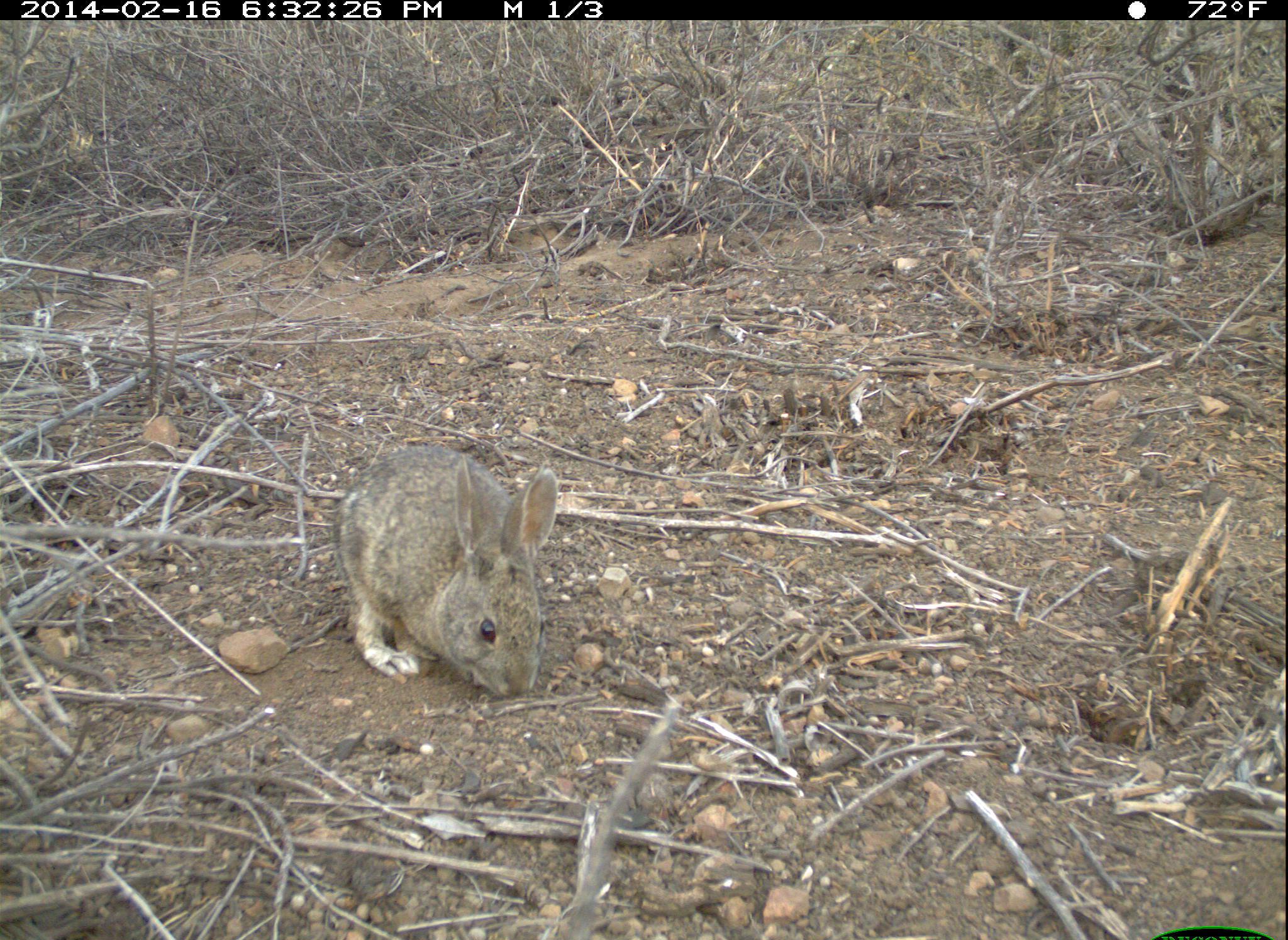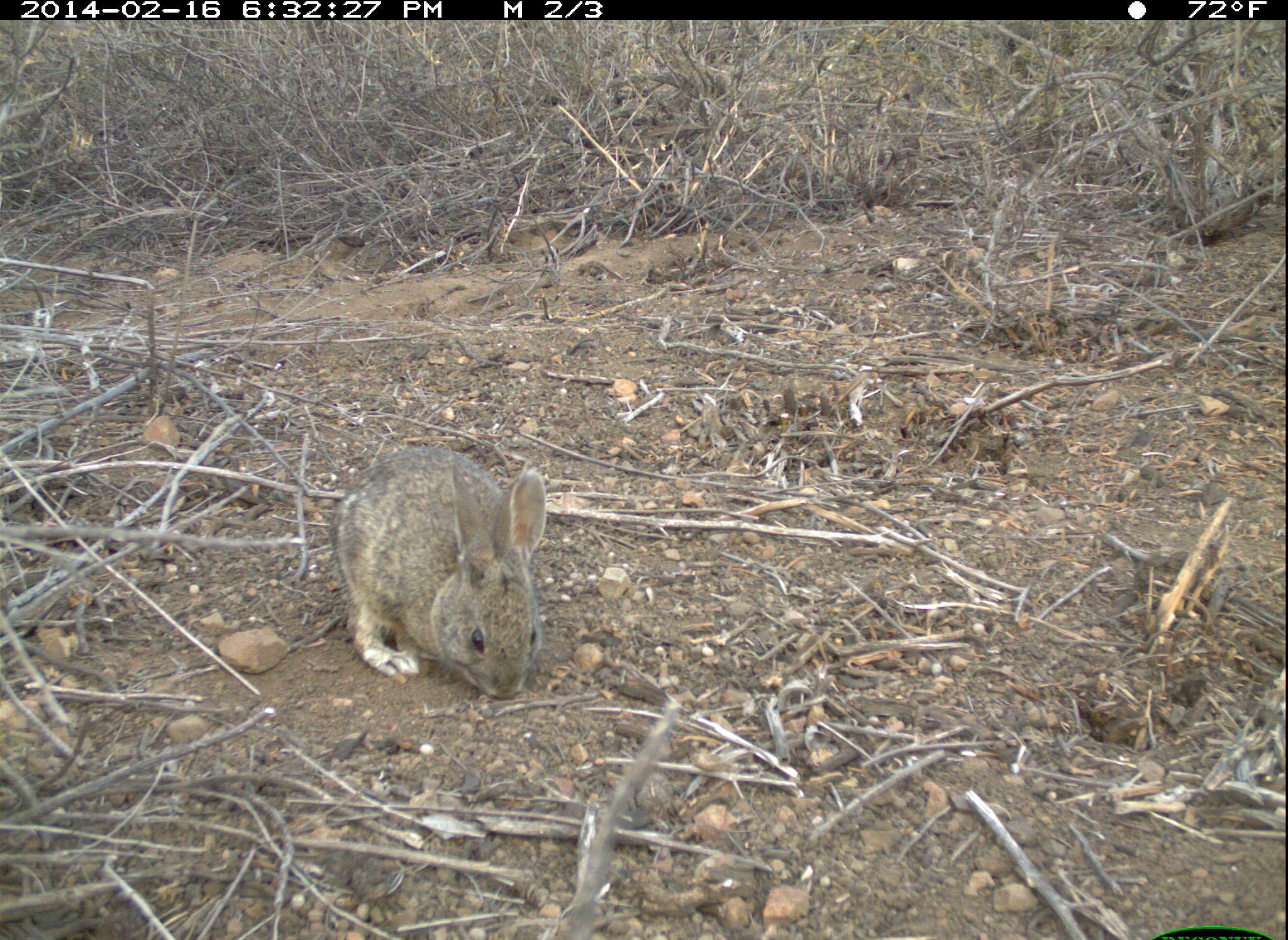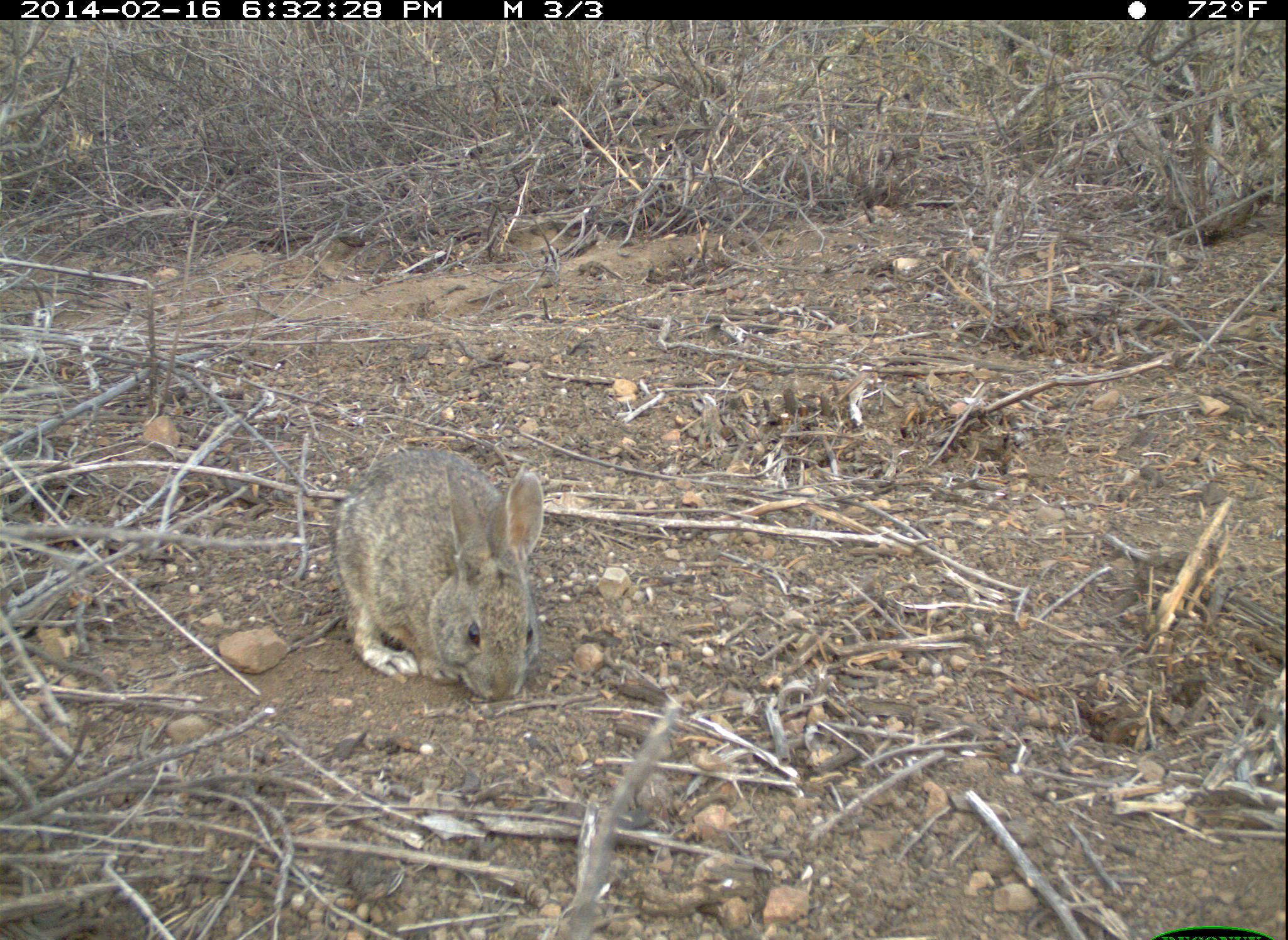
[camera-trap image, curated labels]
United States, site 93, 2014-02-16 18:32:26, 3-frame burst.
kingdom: Animalia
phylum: Chordata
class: Mammalia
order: Lagomorpha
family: Leporidae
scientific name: Leporidae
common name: rabbits and hares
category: rabbit